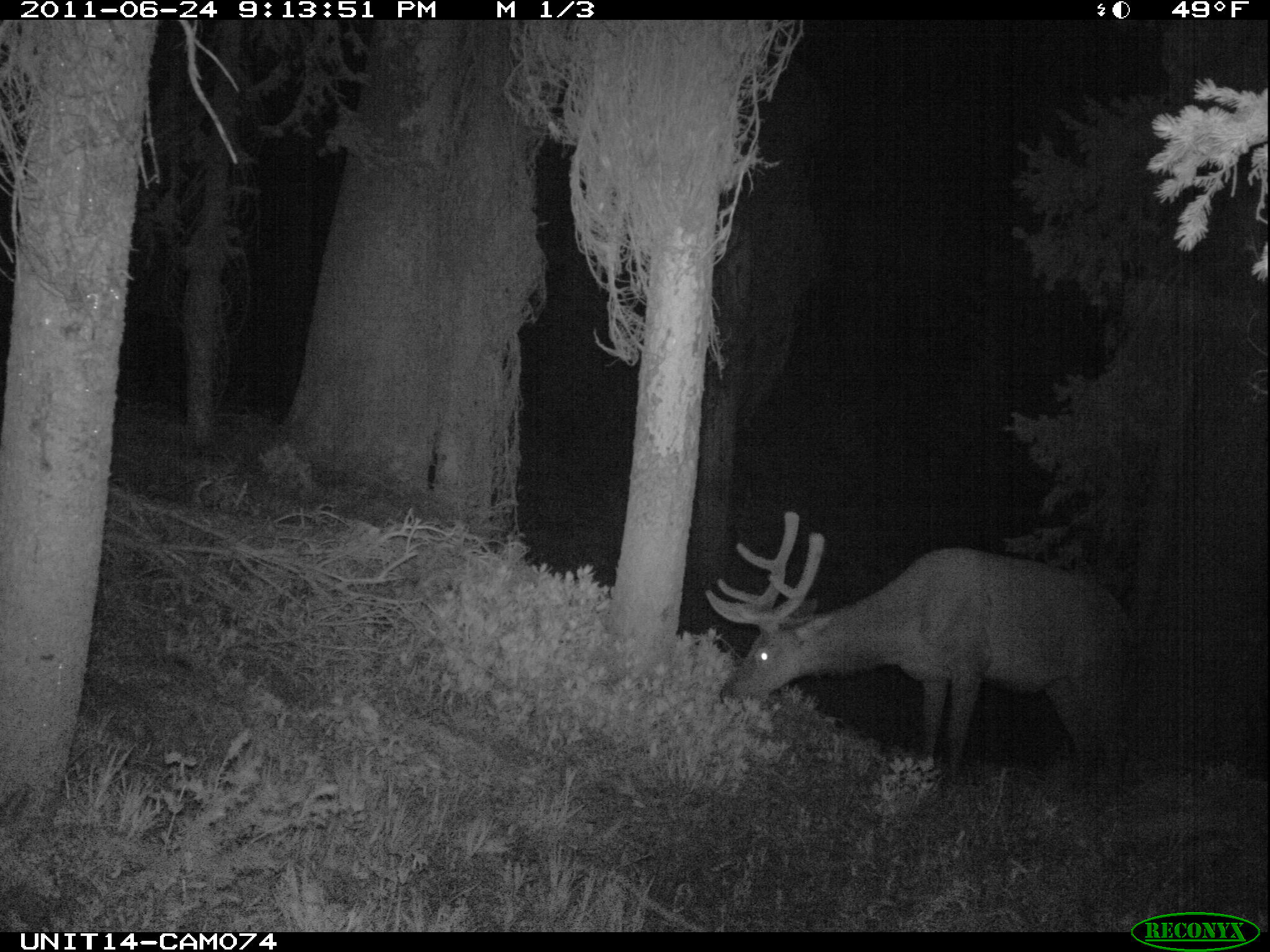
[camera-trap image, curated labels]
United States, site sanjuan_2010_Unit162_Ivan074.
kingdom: Animalia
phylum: Chordata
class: Mammalia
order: Artiodactyla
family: Cervidae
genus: Cervus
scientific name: Cervus elaphus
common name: red deer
Cervus elaphus (red deer).